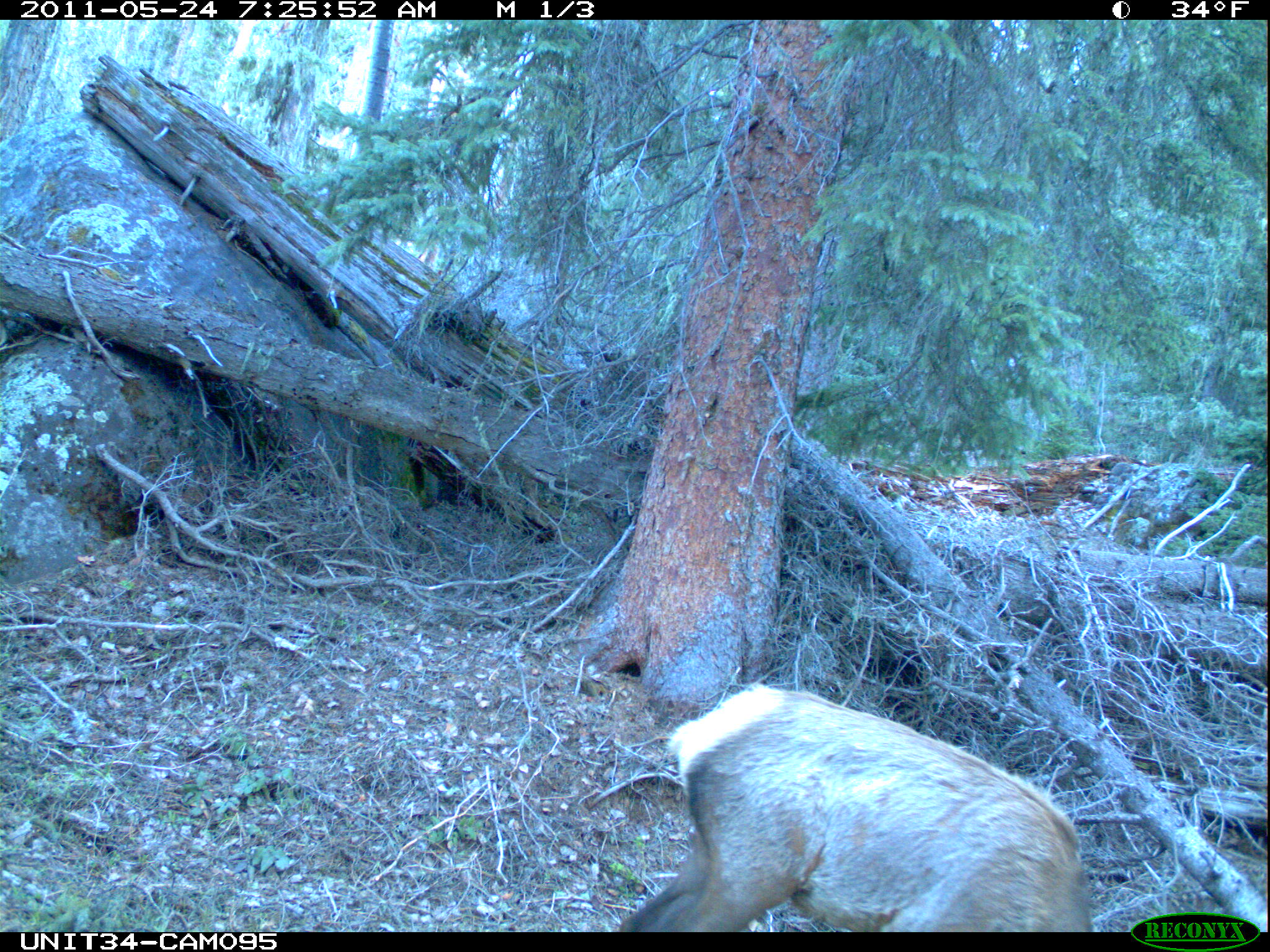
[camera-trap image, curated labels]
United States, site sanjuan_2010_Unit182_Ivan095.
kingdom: Animalia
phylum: Chordata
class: Mammalia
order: Artiodactyla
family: Cervidae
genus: Cervus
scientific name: Cervus elaphus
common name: red deer